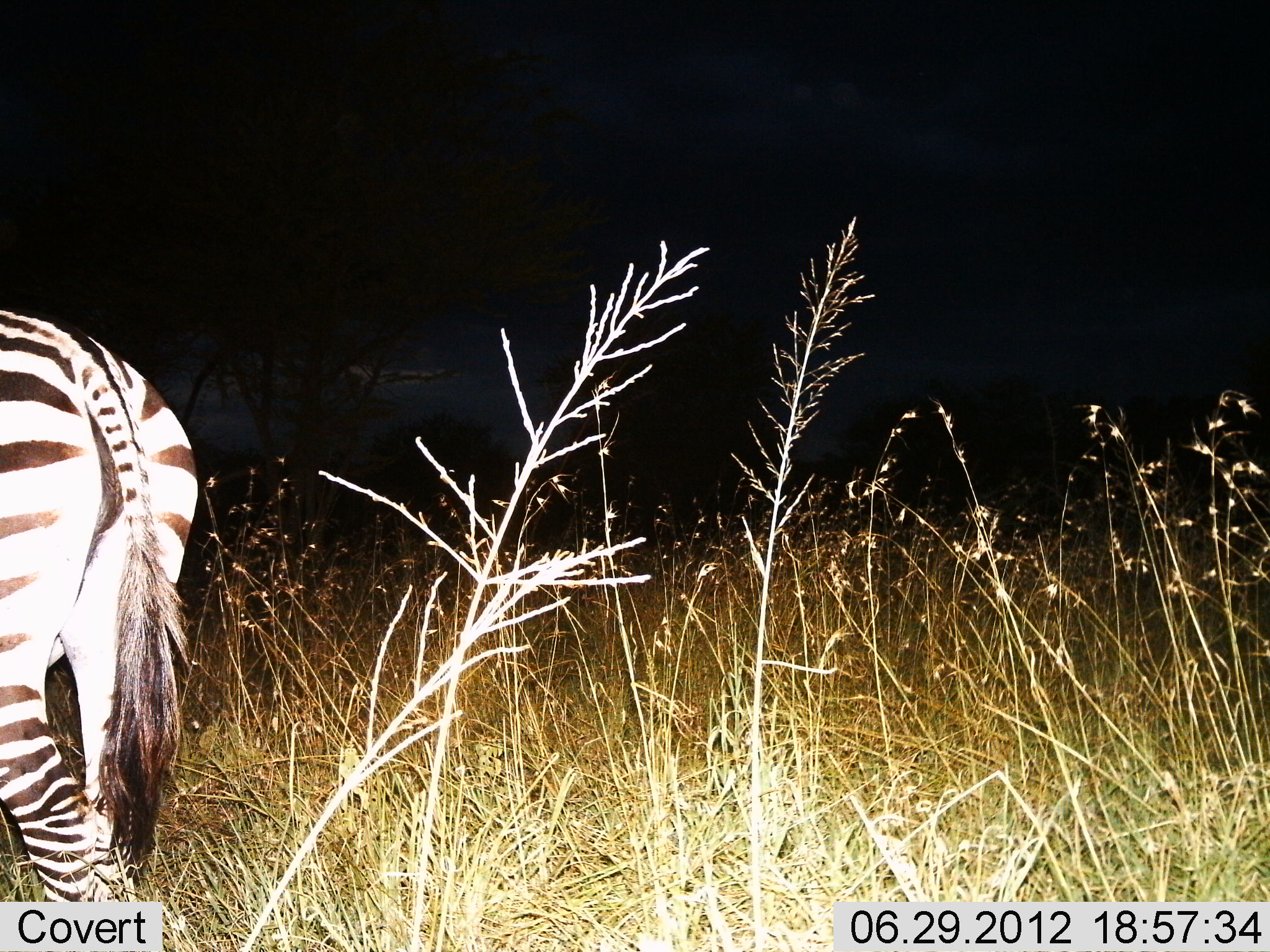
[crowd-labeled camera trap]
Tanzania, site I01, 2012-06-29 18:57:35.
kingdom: Animalia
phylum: Chordata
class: Mammalia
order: Perissodactyla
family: Equidae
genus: Equus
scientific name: Equus quagga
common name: plains zebra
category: zebra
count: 1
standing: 70%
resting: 0%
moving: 30%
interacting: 0%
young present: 0%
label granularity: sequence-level